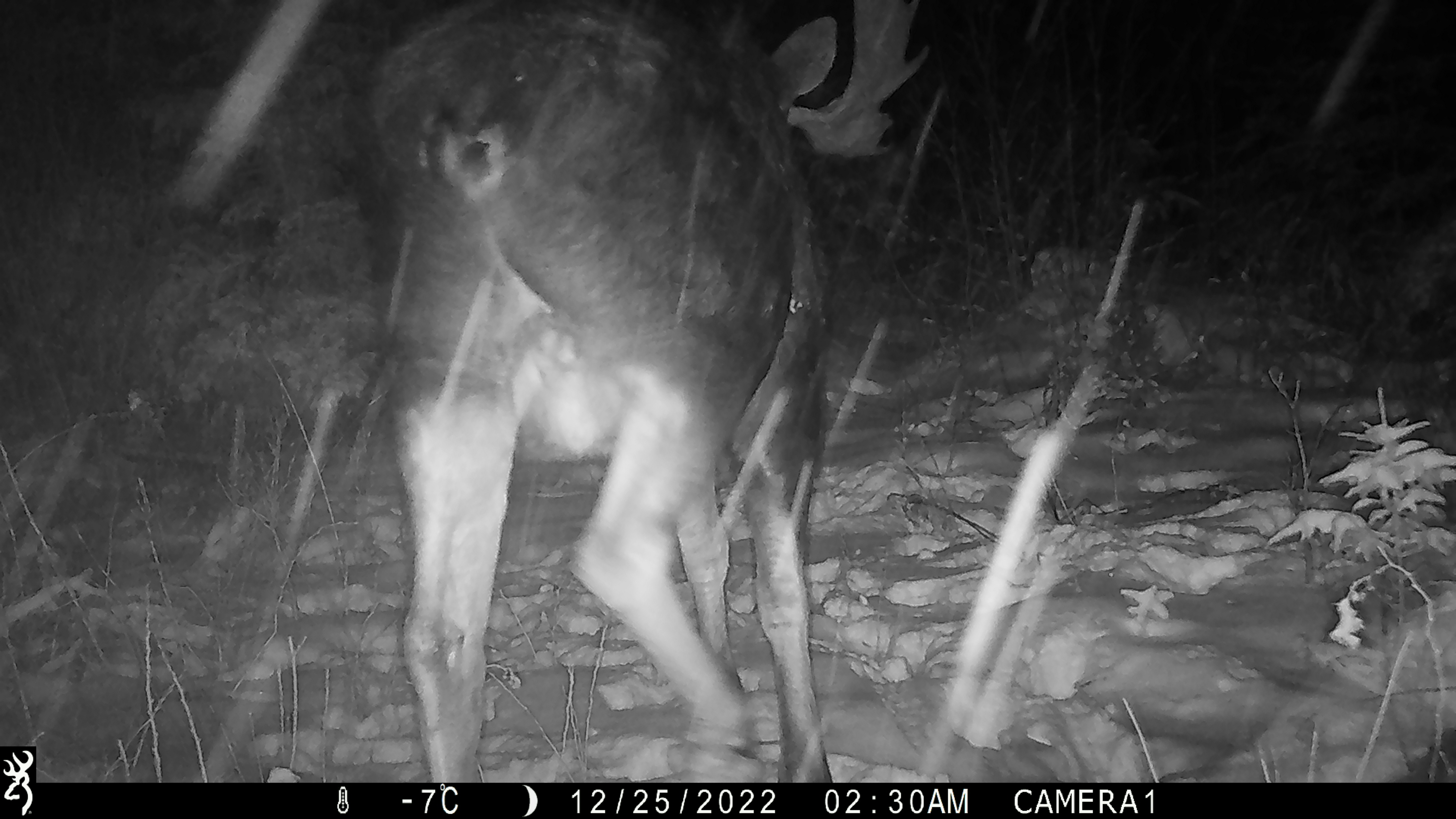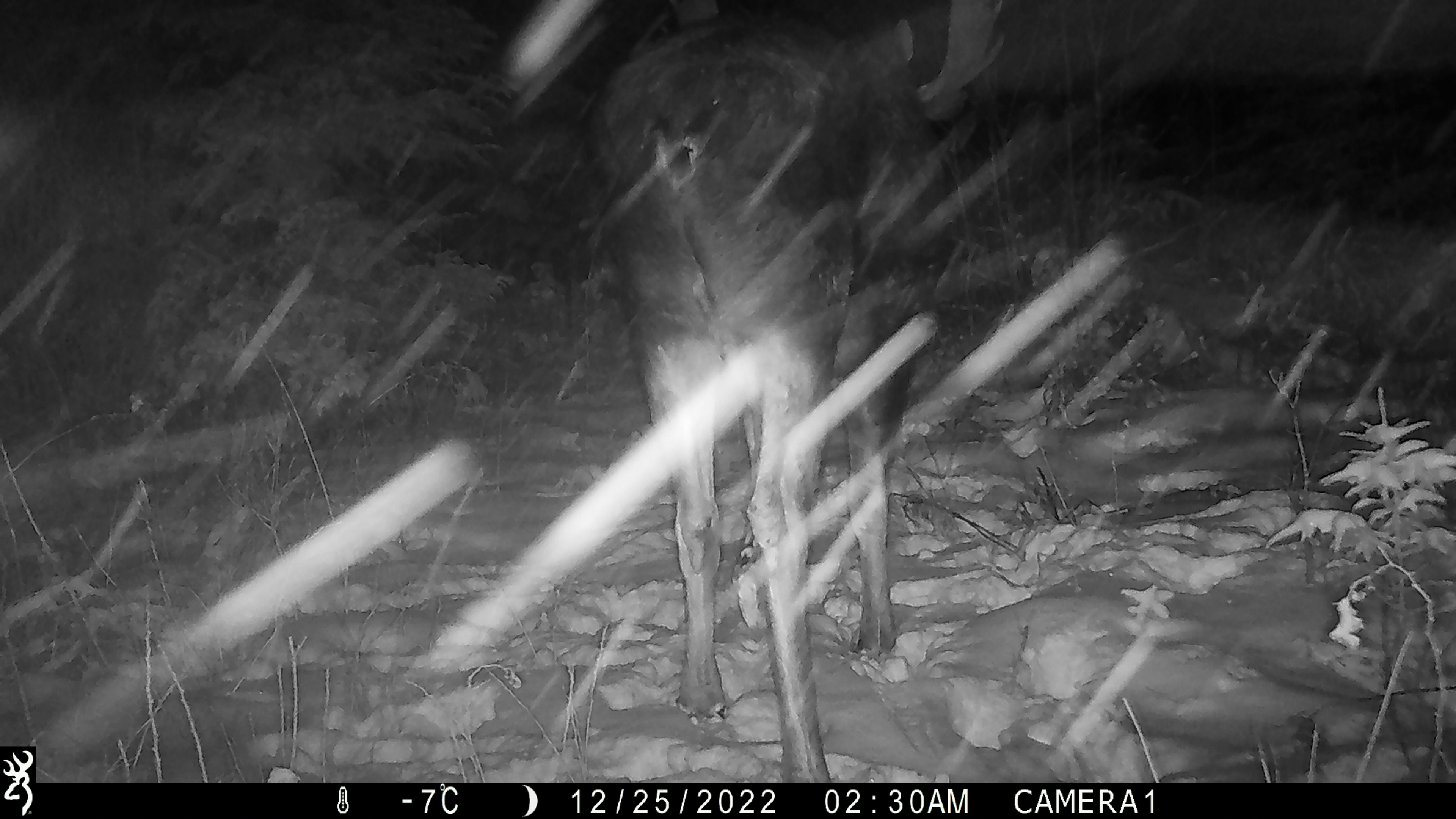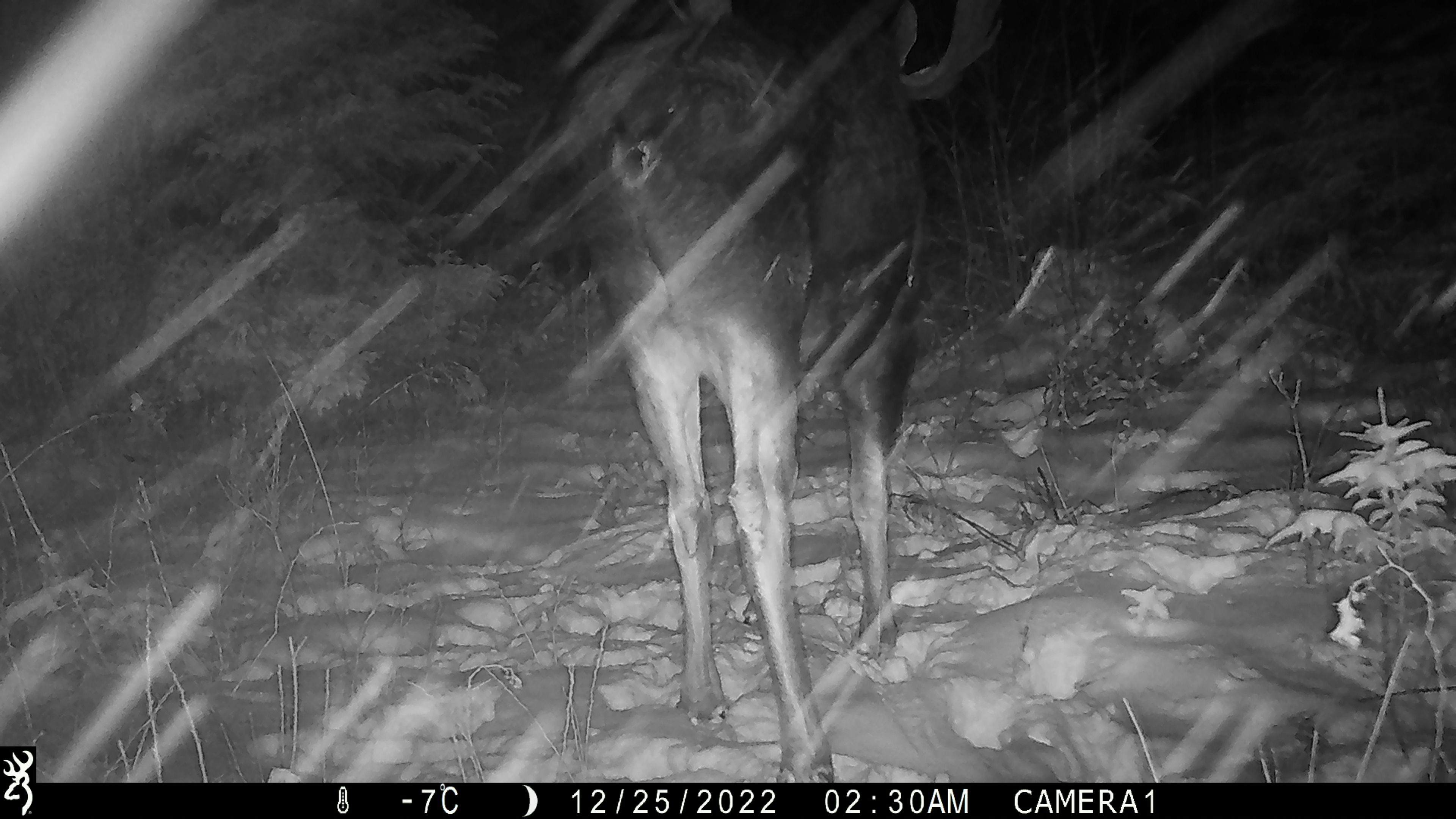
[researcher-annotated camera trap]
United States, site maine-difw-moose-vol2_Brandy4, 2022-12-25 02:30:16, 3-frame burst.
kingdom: Animalia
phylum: Chordata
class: Mammalia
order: Artiodactyla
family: Cervidae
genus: Alces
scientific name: Alces alces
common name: moose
Moose (Alces alces).